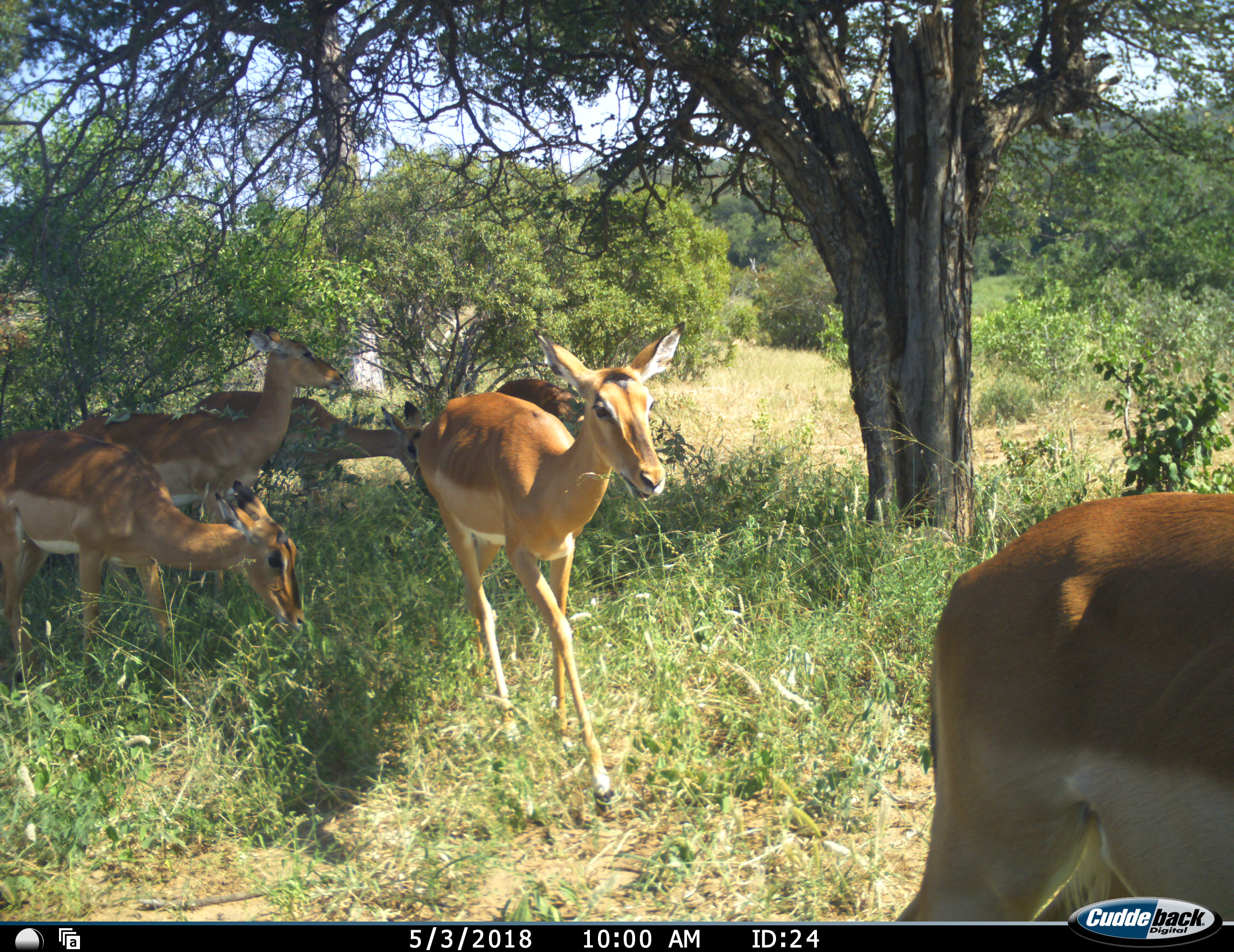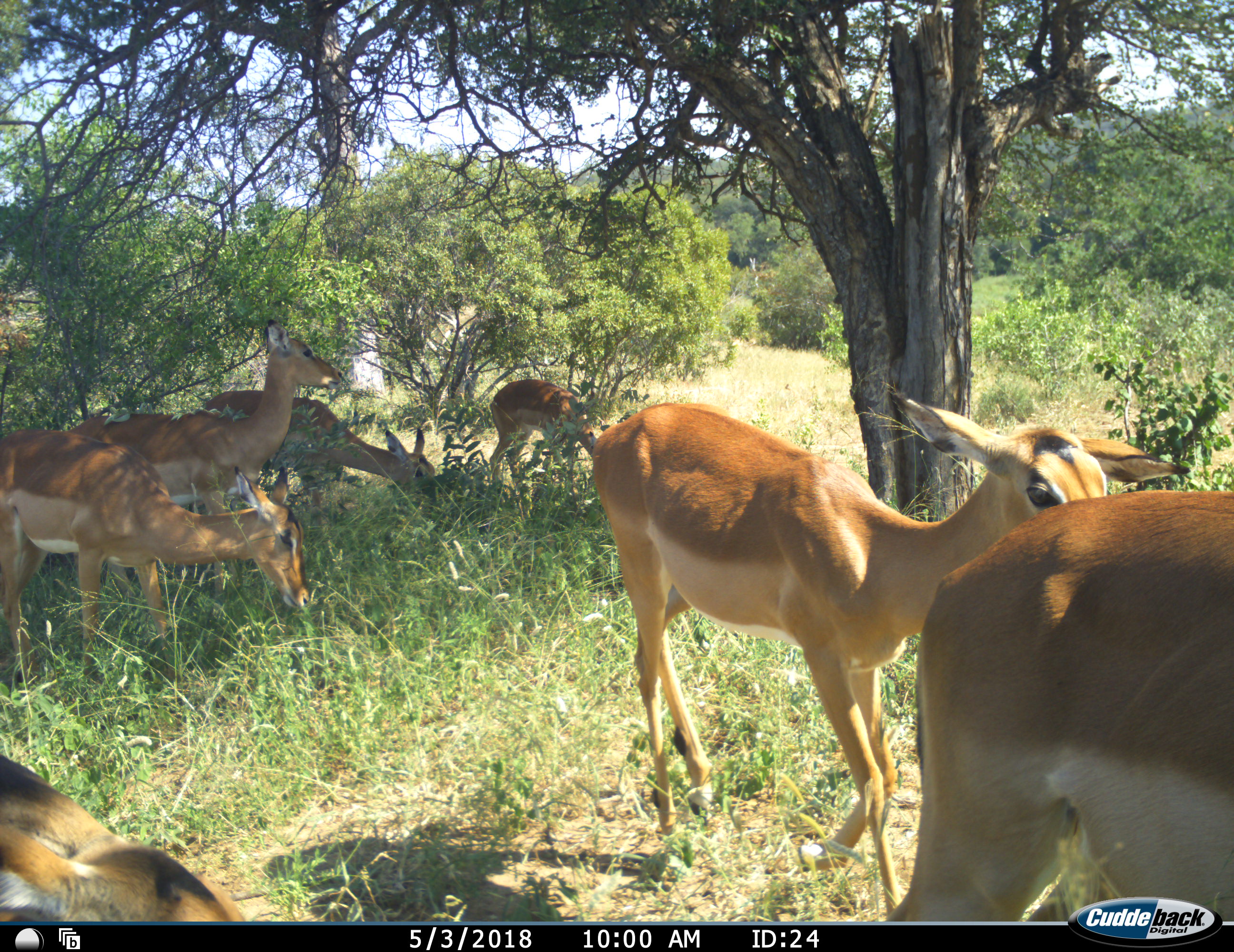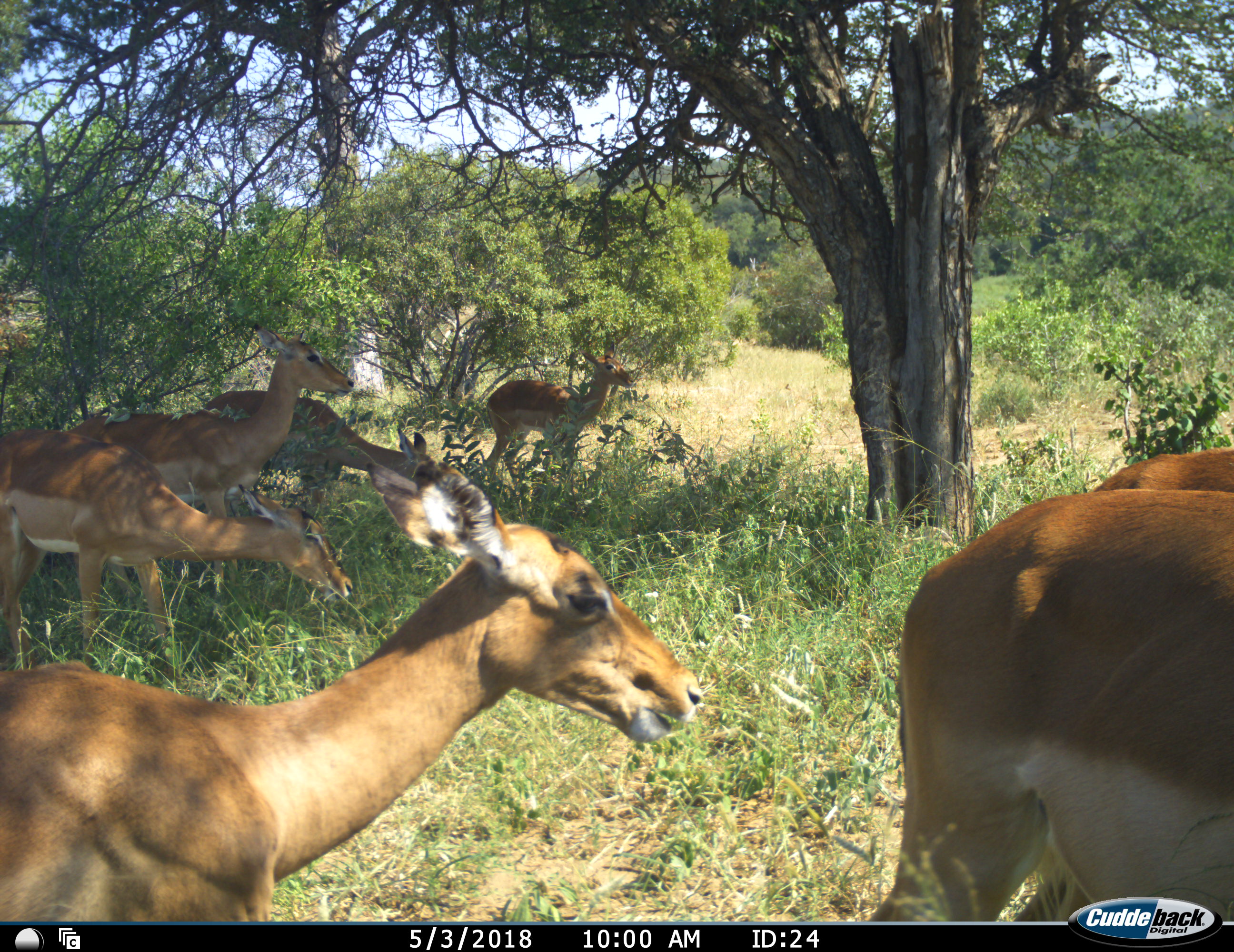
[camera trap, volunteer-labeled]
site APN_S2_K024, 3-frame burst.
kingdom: Animalia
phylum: Chordata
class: Mammalia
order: Artiodactyla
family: Bovidae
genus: Aepyceros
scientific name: Aepyceros melampus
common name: impala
Impala (Aepyceros melampus), count 7. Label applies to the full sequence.